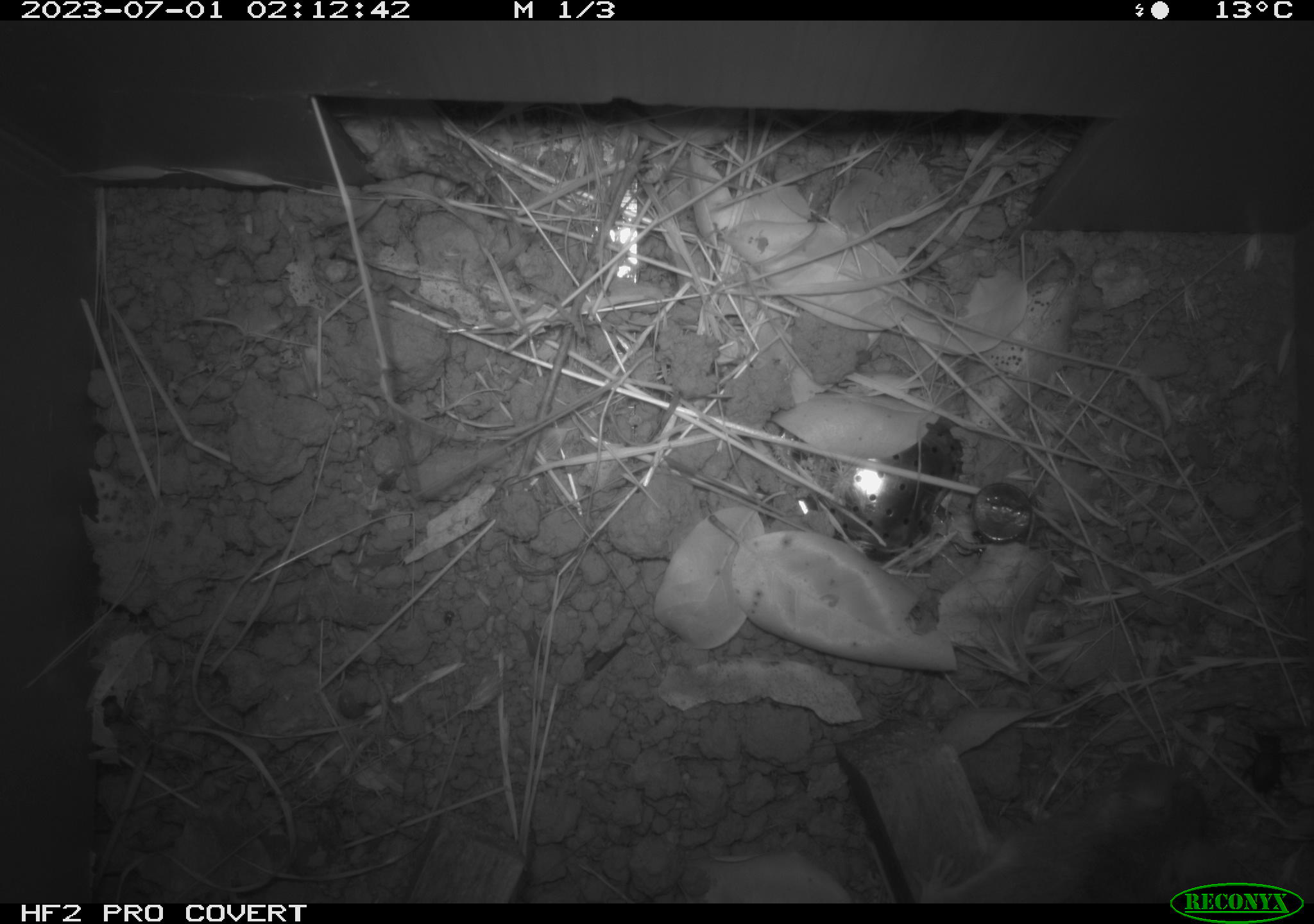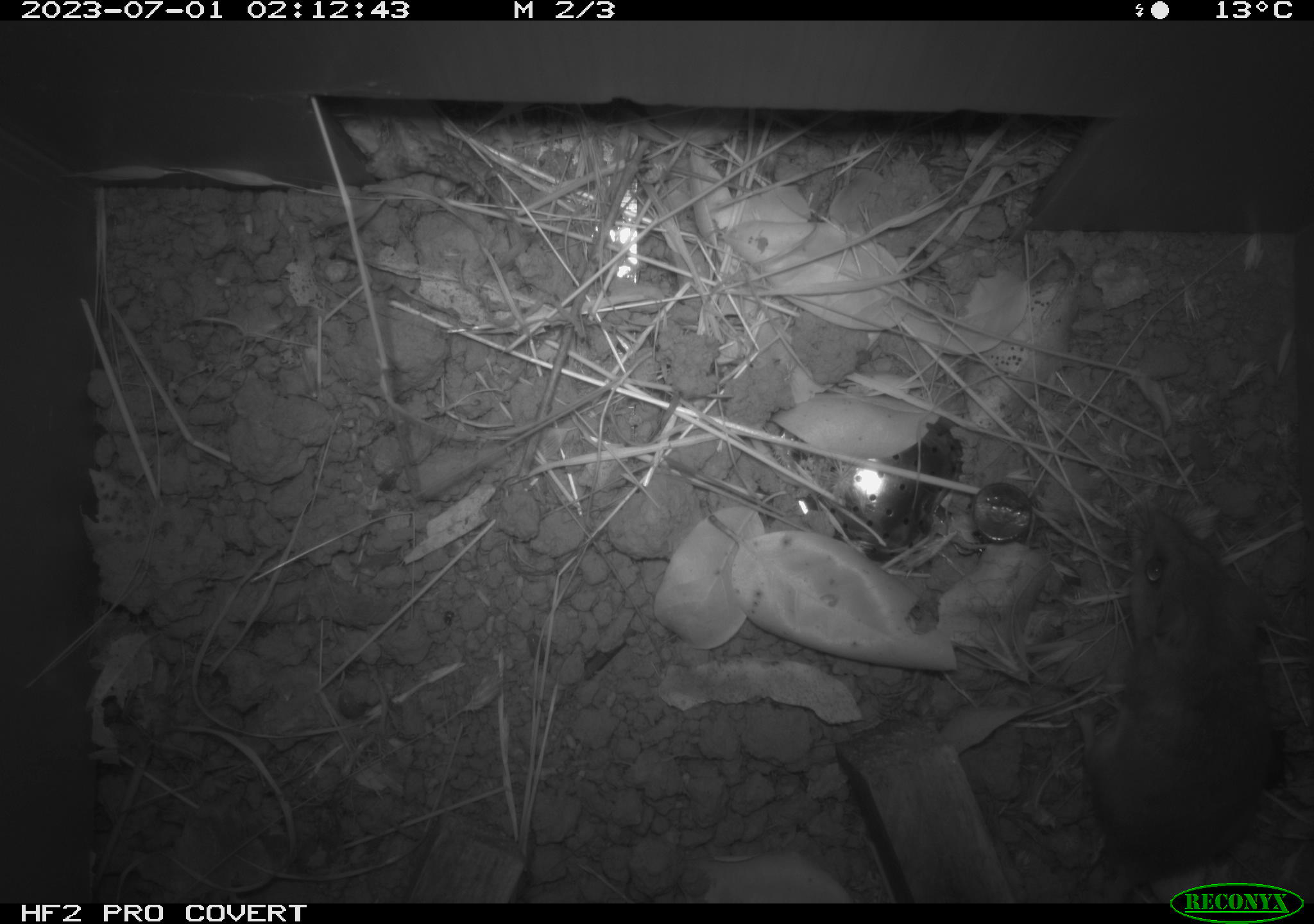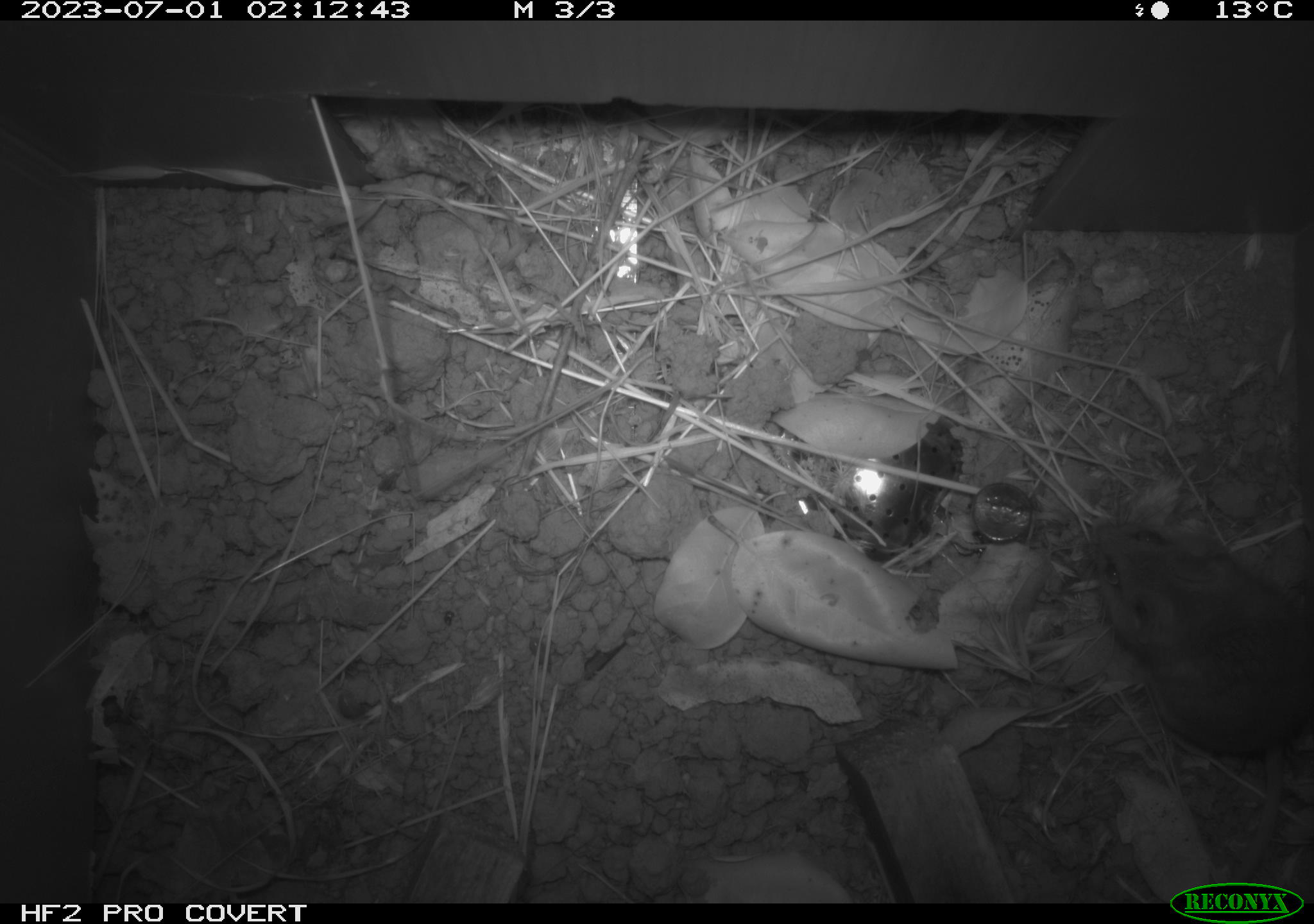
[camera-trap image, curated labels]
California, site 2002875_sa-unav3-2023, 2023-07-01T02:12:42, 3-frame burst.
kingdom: Animalia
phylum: Chordata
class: Mammalia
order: Rodentia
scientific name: Rodentia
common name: mouse species